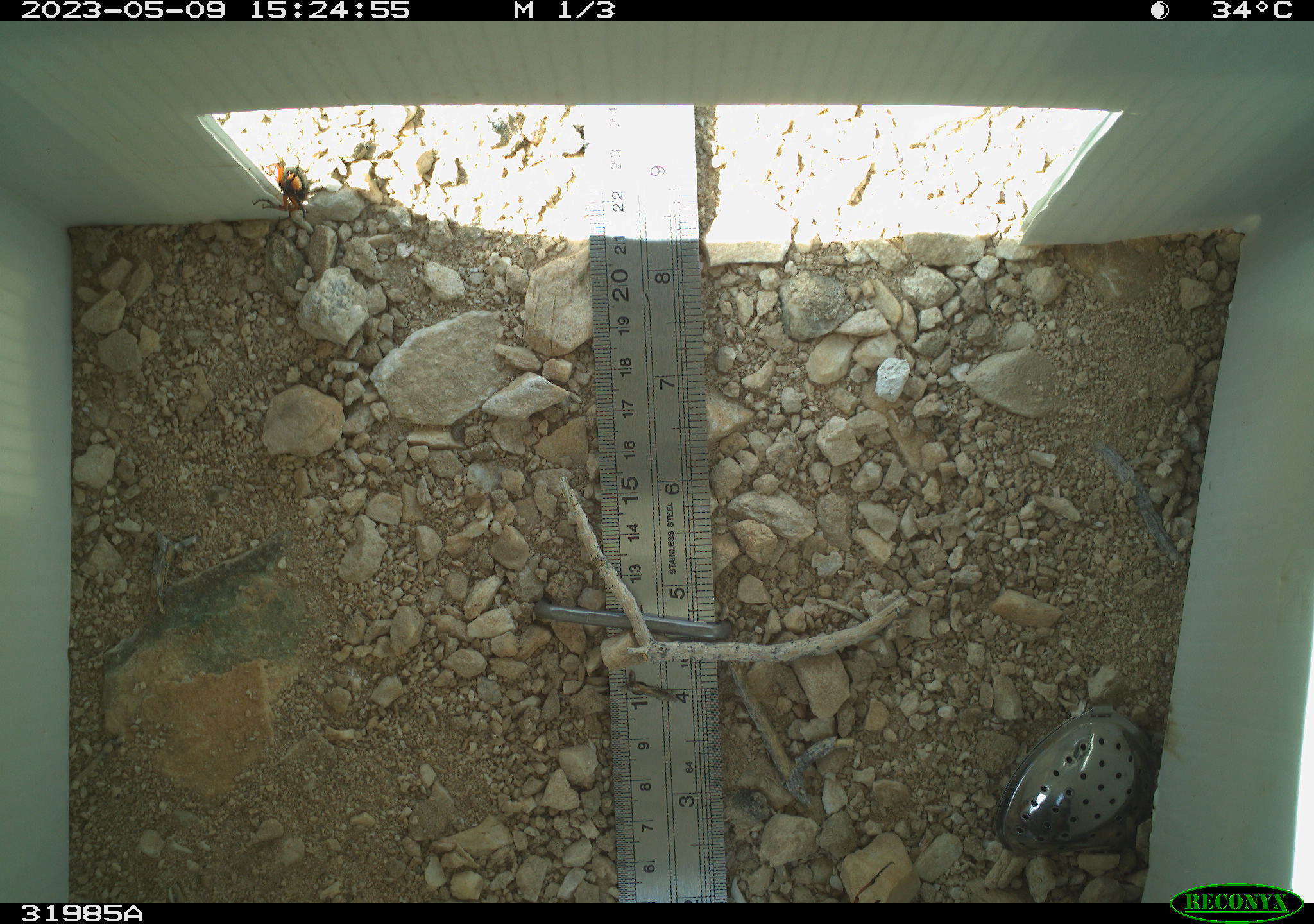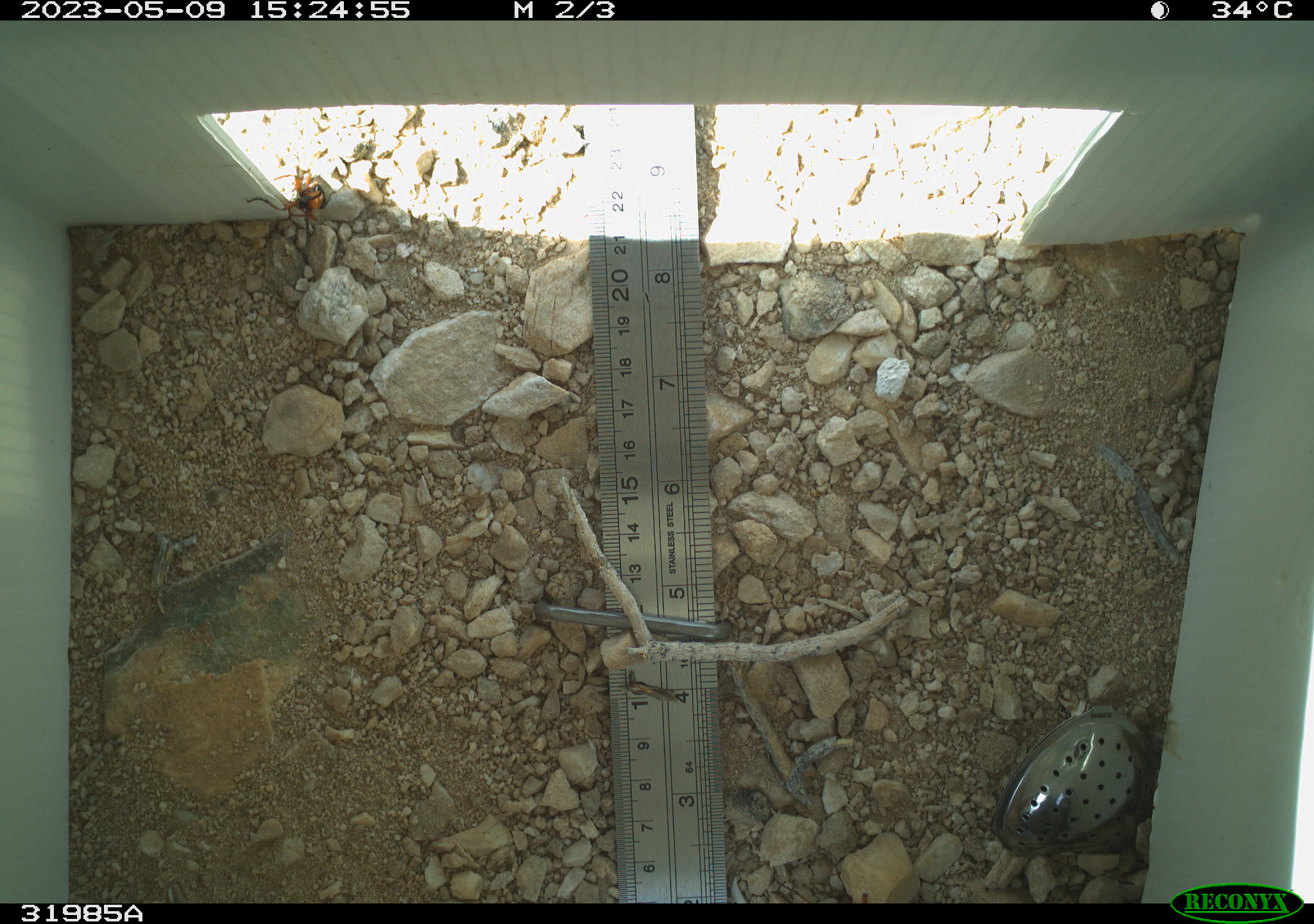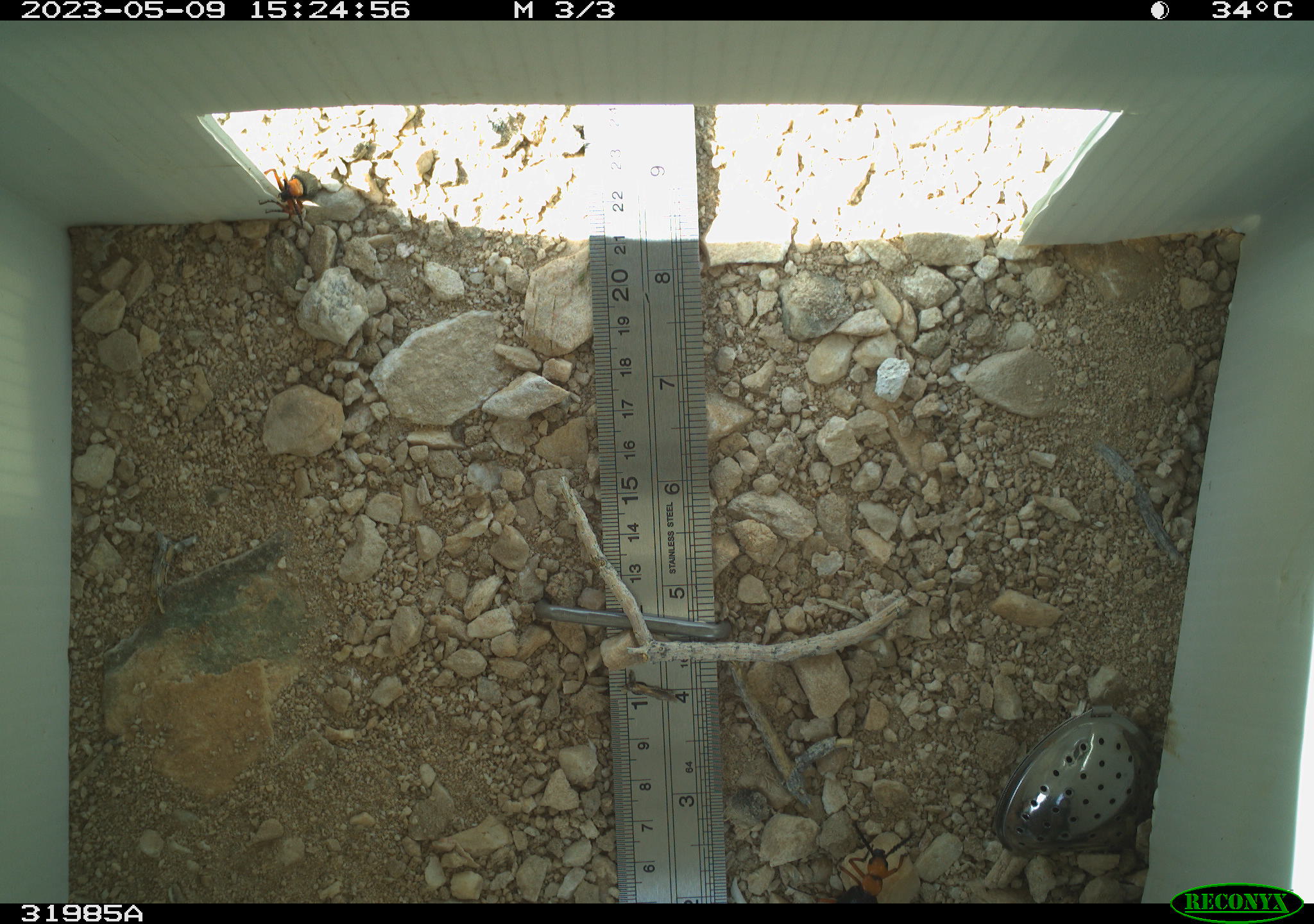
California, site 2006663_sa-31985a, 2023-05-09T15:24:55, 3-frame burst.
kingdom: Animalia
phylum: Arthropoda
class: Insecta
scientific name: Insecta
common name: insect